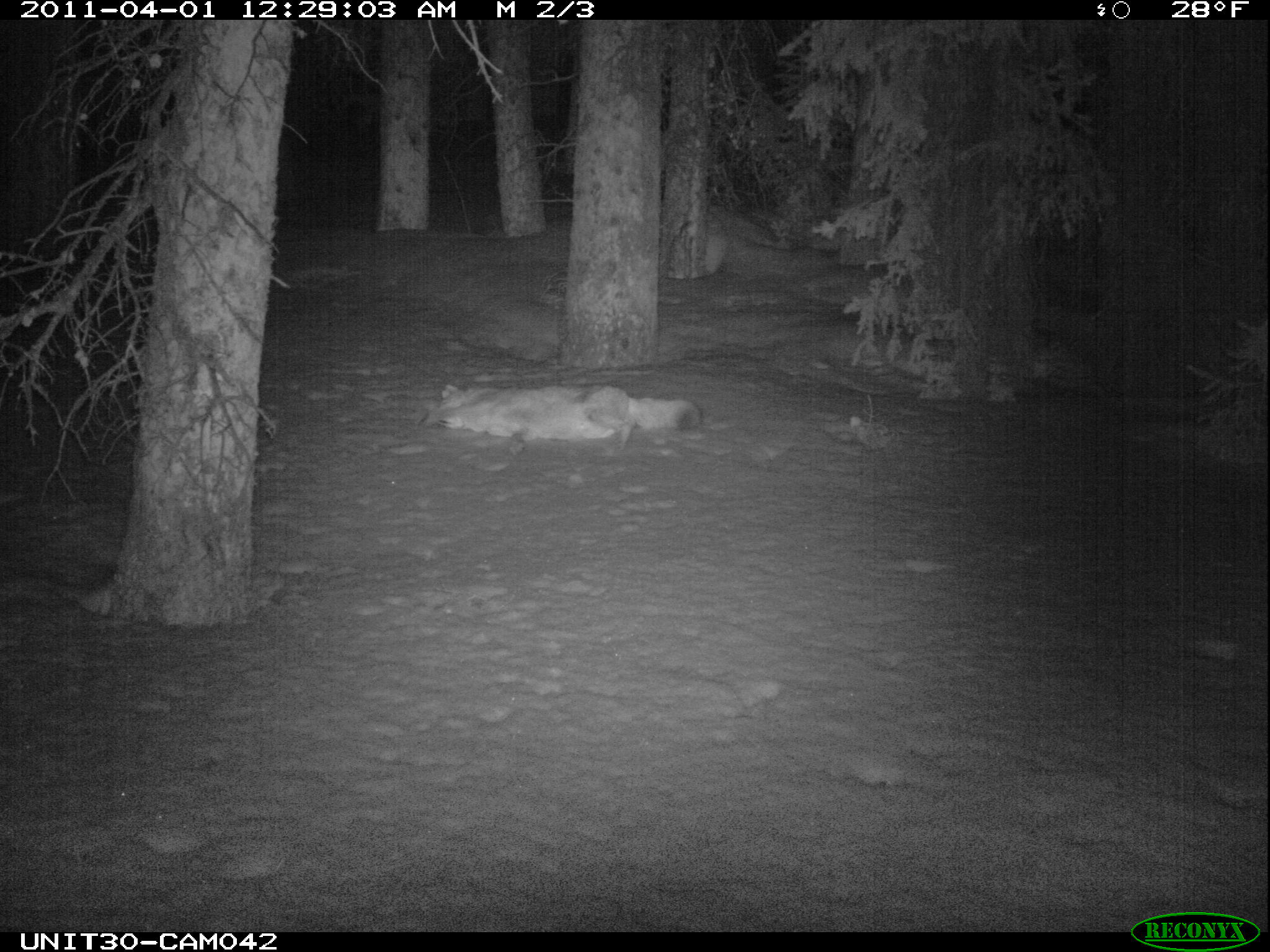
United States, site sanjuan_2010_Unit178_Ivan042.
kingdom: Animalia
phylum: Chordata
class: Mammalia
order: Carnivora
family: Canidae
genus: Canis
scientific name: Canis latrans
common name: coyote